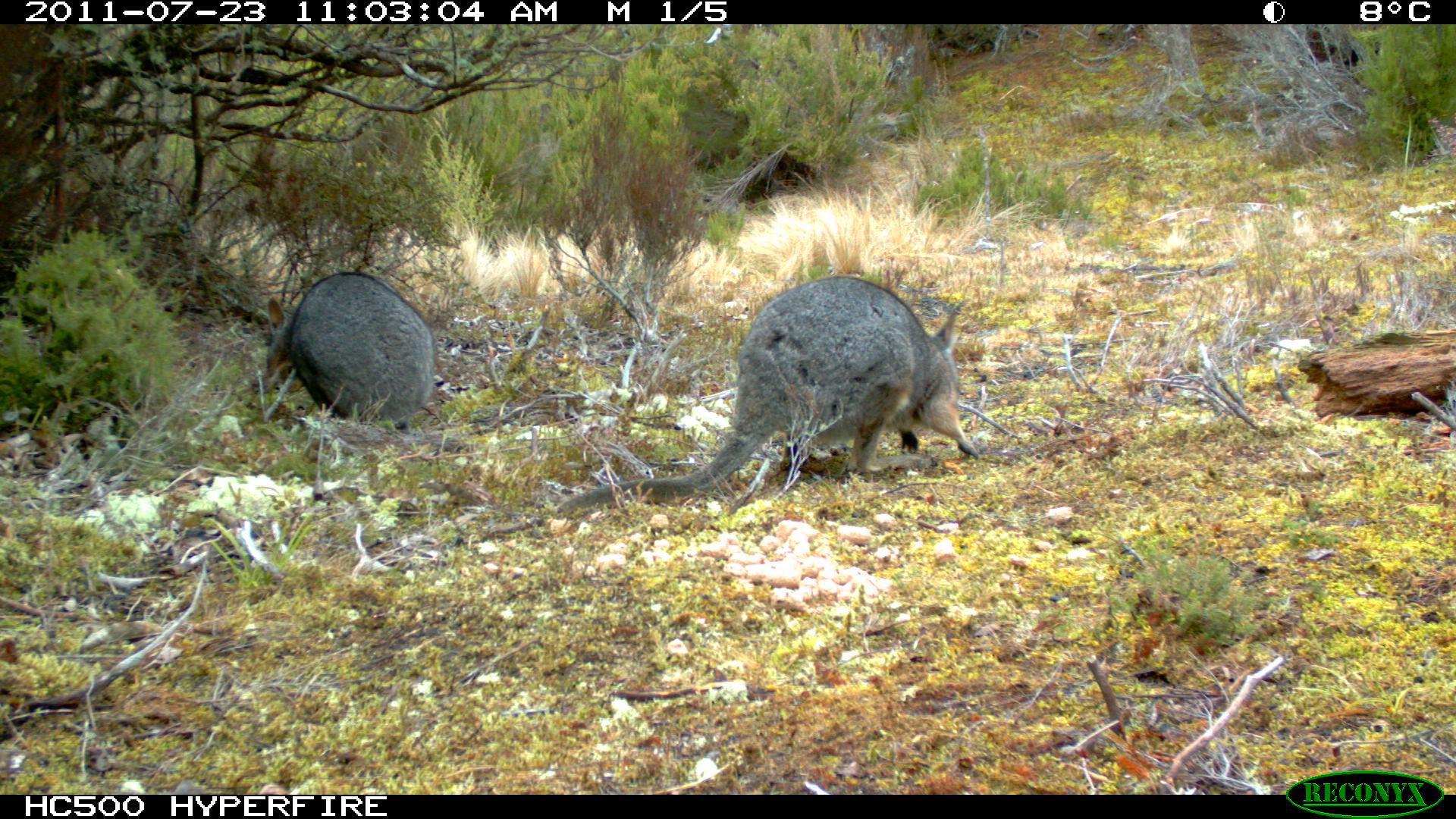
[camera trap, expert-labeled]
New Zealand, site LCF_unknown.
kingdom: Animalia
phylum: Chordata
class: Mammalia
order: Diprotodontia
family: Macropodidae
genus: Notamacropus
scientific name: Notamacropus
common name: wallaby